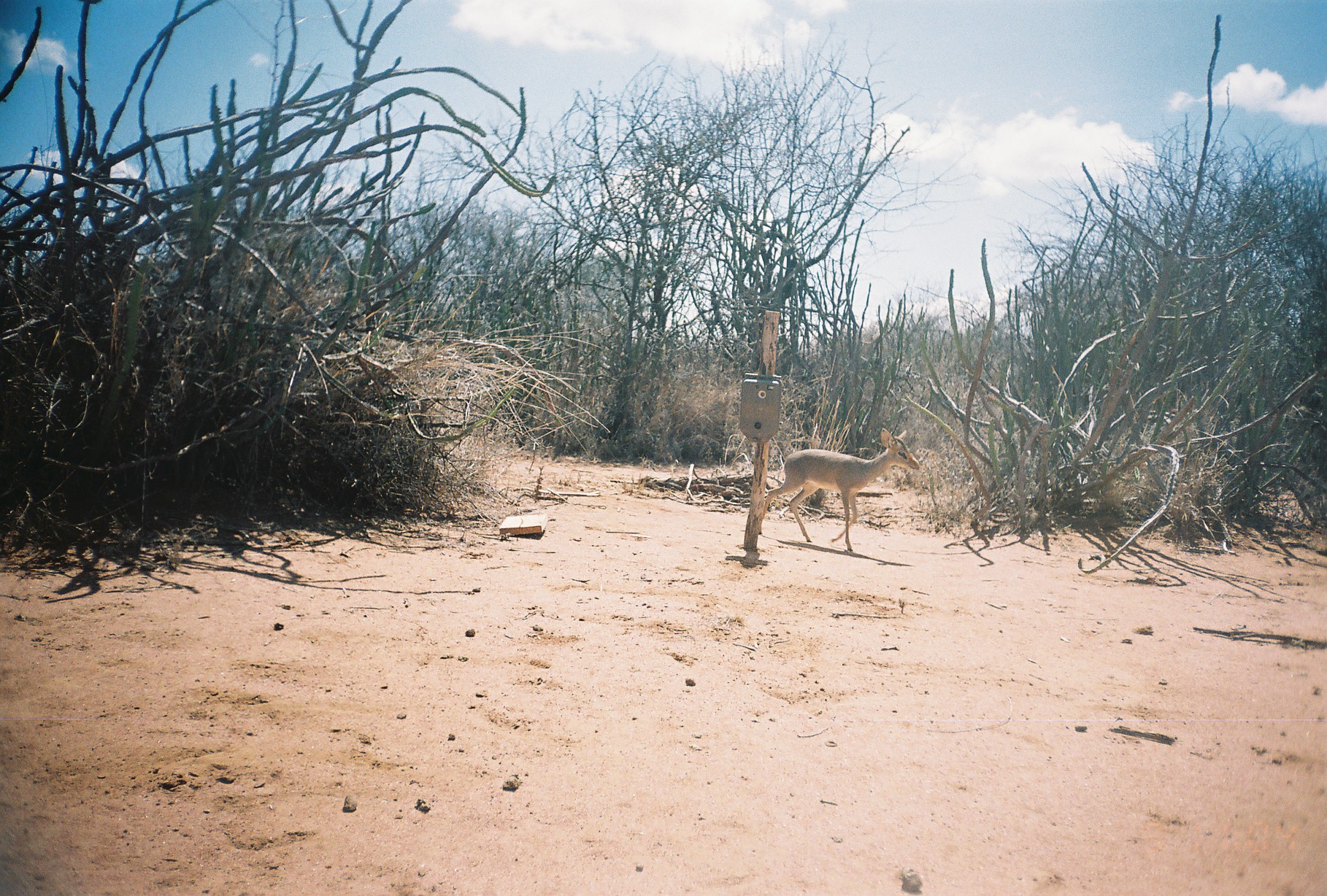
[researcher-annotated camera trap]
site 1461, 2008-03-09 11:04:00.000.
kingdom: Animalia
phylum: Chordata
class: Mammalia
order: Artiodactyla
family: Bovidae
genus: Madoqua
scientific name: Madoqua guentheri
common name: günther's dik-dik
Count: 1.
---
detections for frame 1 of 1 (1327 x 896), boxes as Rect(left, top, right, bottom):
madoqua guentheri: Rect(757, 426, 919, 553)